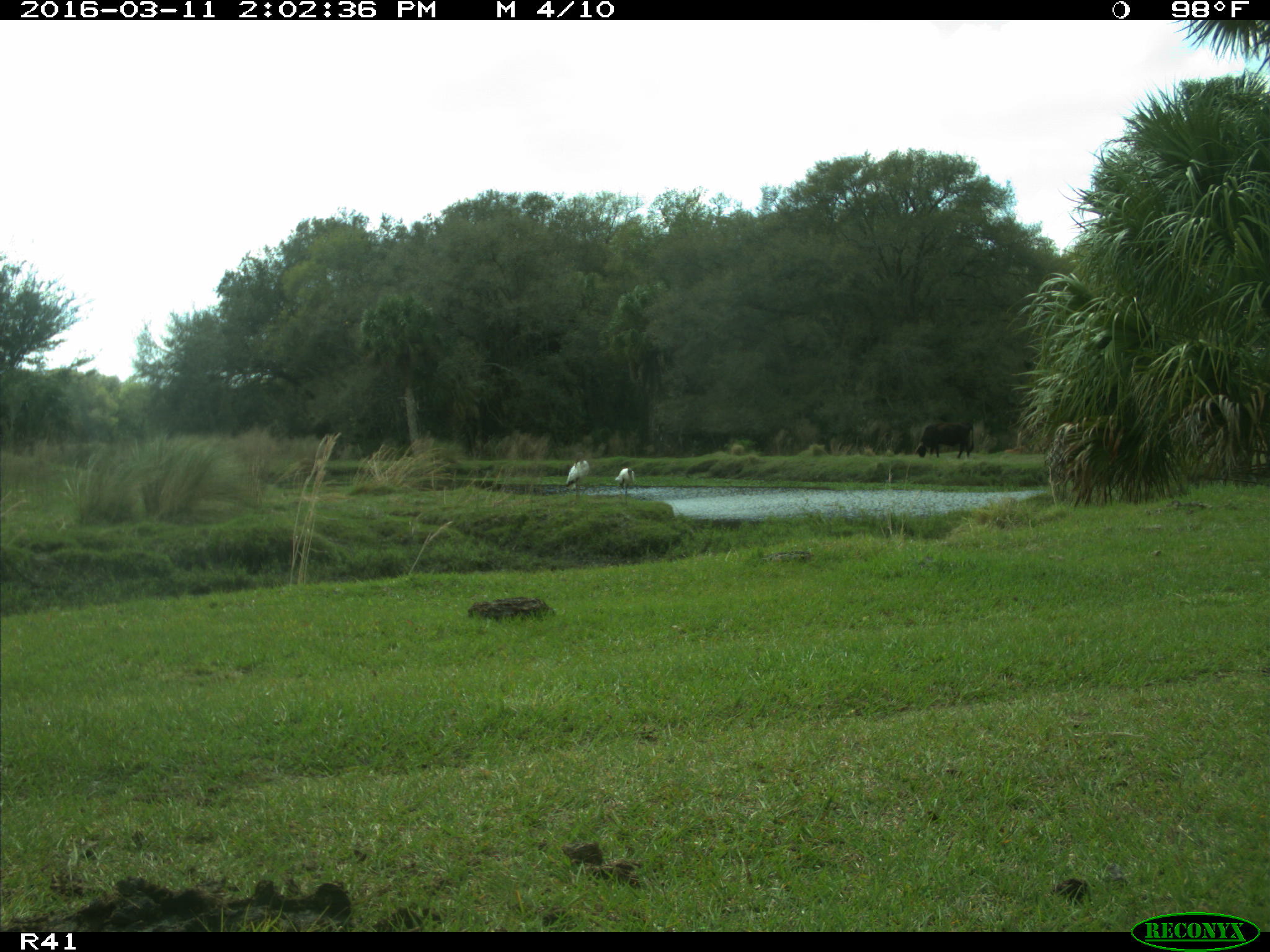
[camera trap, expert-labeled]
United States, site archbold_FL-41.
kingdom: Animalia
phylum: Chordata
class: Aves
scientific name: Aves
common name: birds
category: unidentified bird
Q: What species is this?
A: Unidentified bird (birds) (Aves).